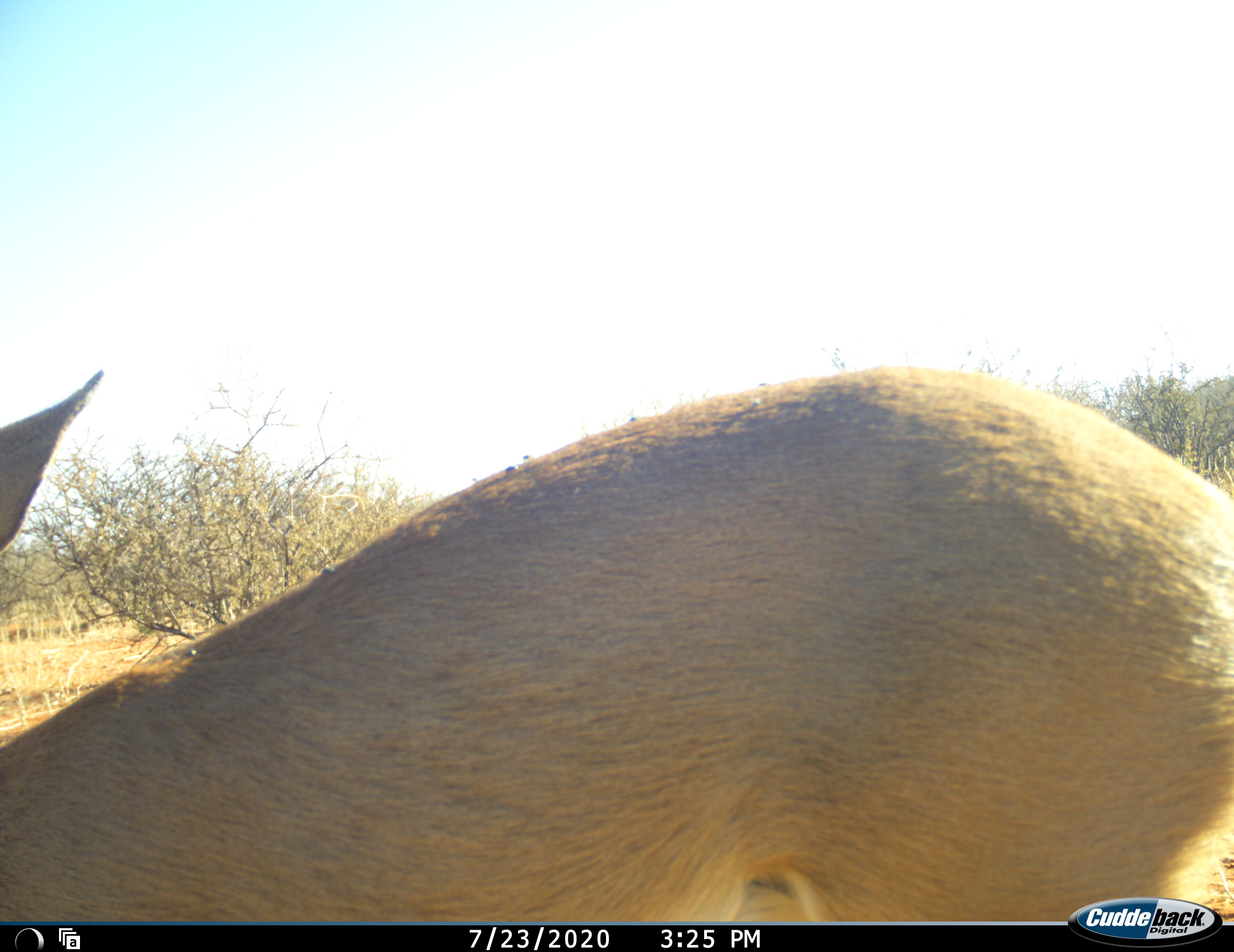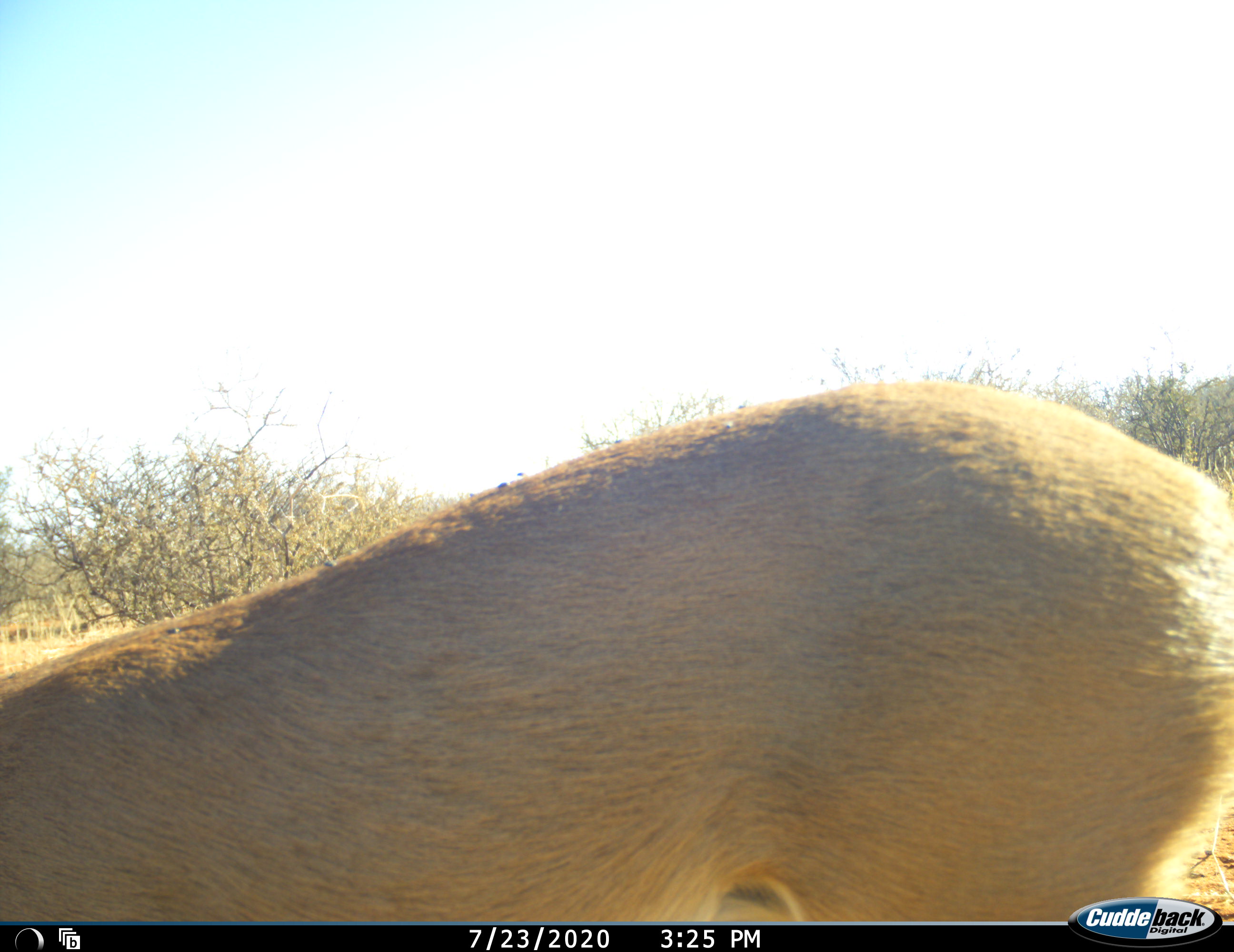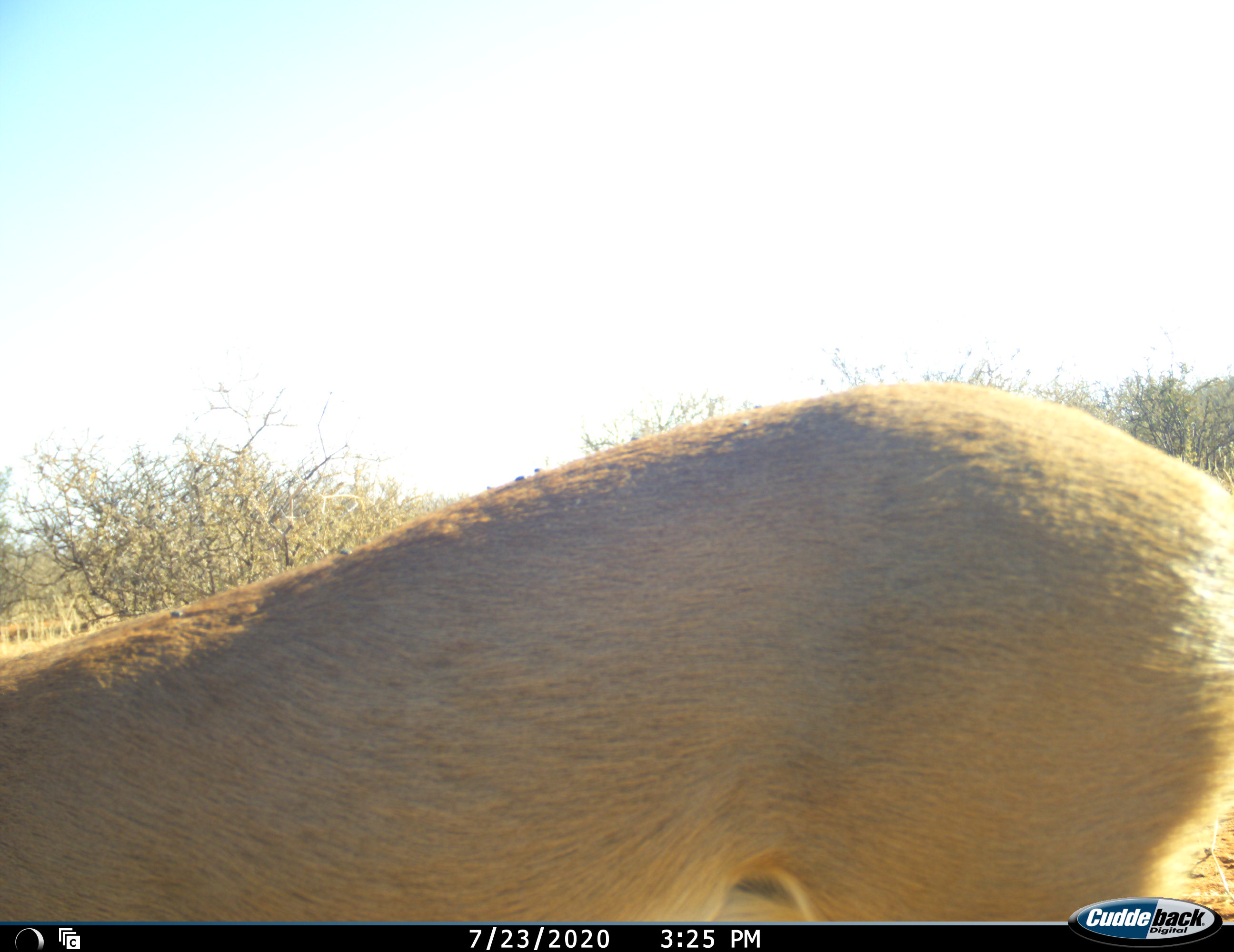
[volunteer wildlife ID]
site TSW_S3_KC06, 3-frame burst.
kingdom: Animalia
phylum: Chordata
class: Mammalia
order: Artiodactyla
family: Bovidae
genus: Raphicerus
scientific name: Raphicerus campestris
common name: steenbok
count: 1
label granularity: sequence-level